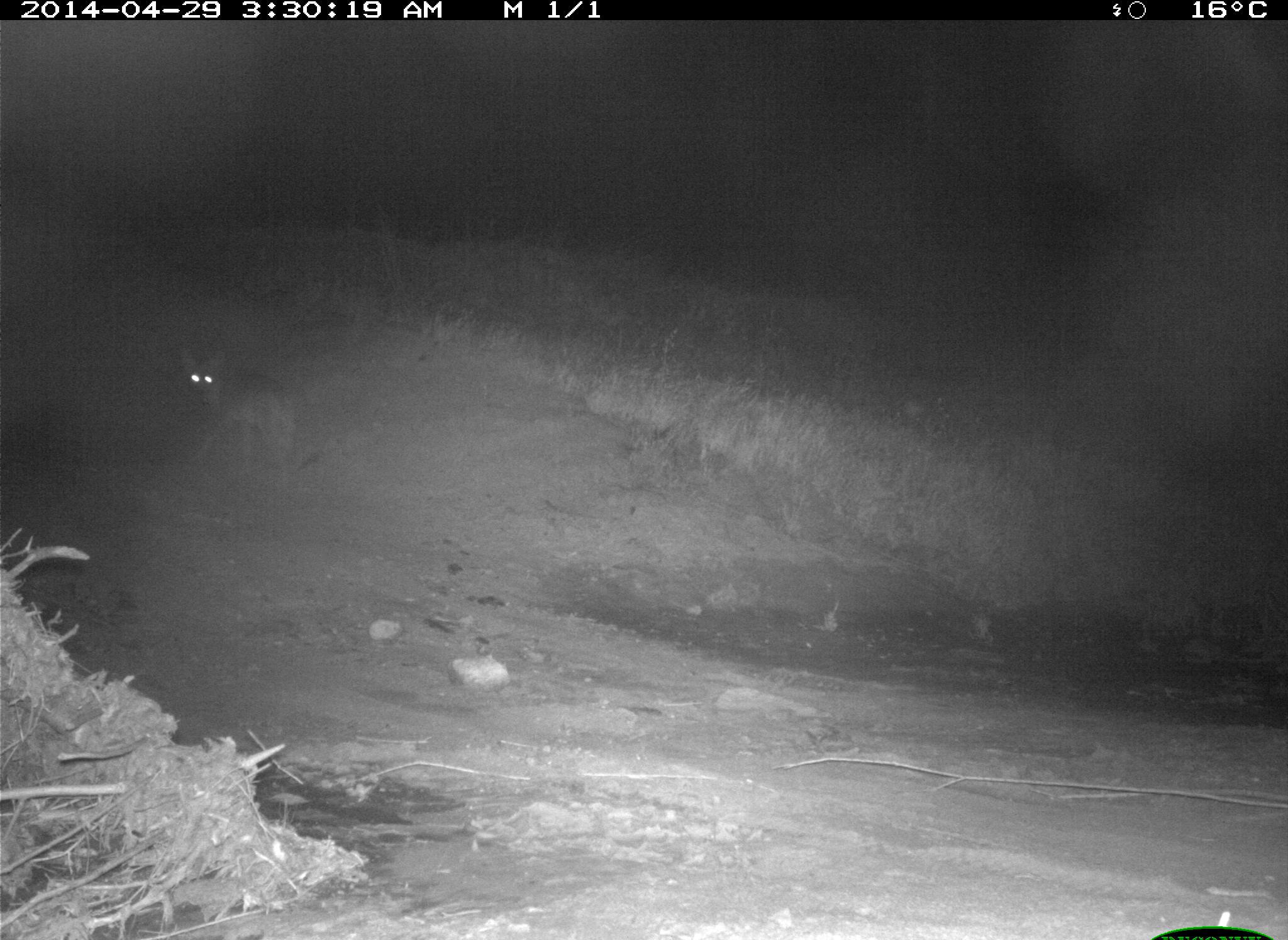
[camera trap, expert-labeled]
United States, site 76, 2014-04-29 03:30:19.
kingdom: Animalia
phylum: Chordata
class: Mammalia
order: Carnivora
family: Canidae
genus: Canis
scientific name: Canis latrans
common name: coyote